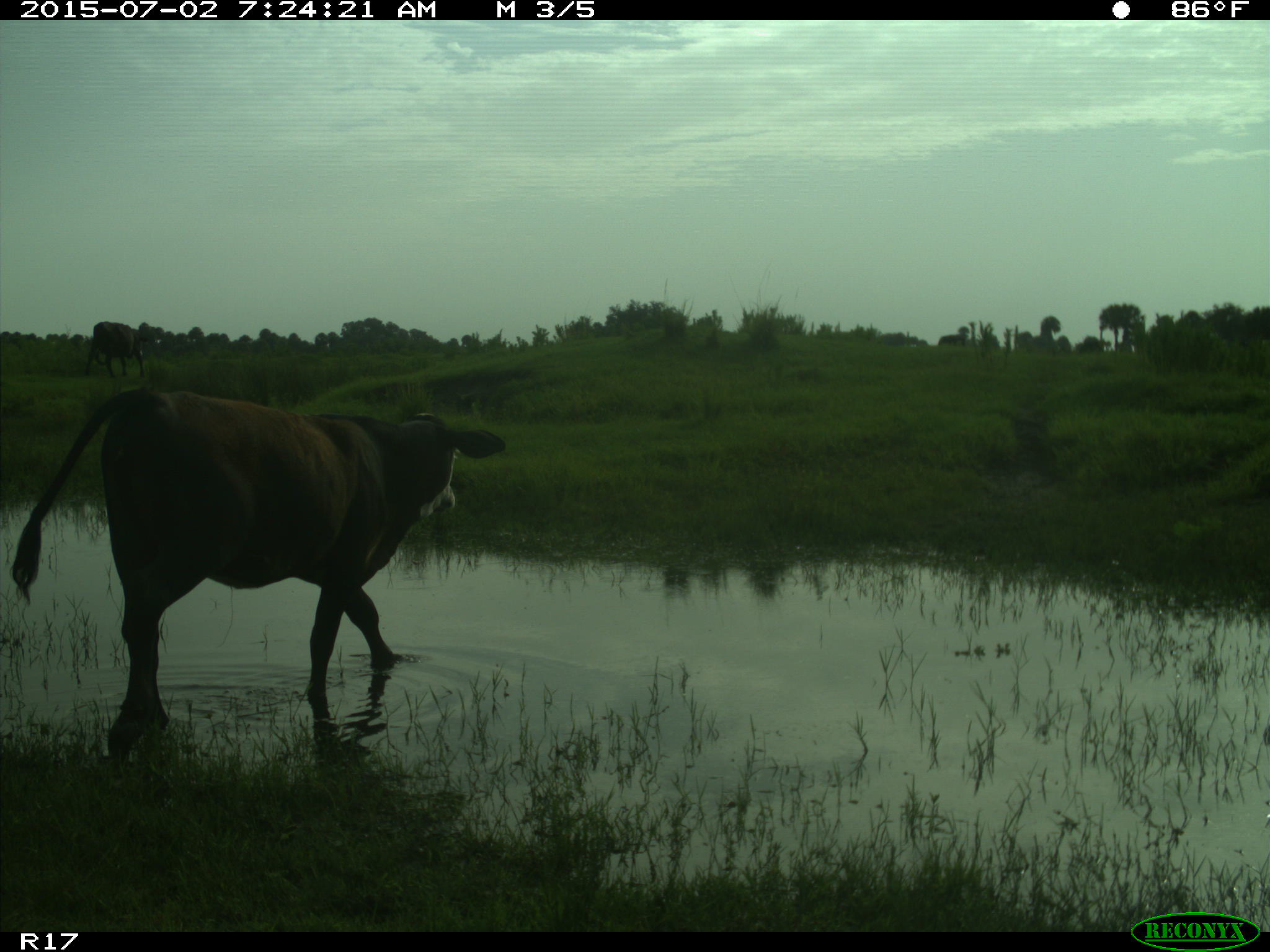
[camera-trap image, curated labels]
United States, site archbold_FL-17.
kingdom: Animalia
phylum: Chordata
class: Mammalia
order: Artiodactyla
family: Bovidae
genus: Bos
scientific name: Bos taurus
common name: domestic cow